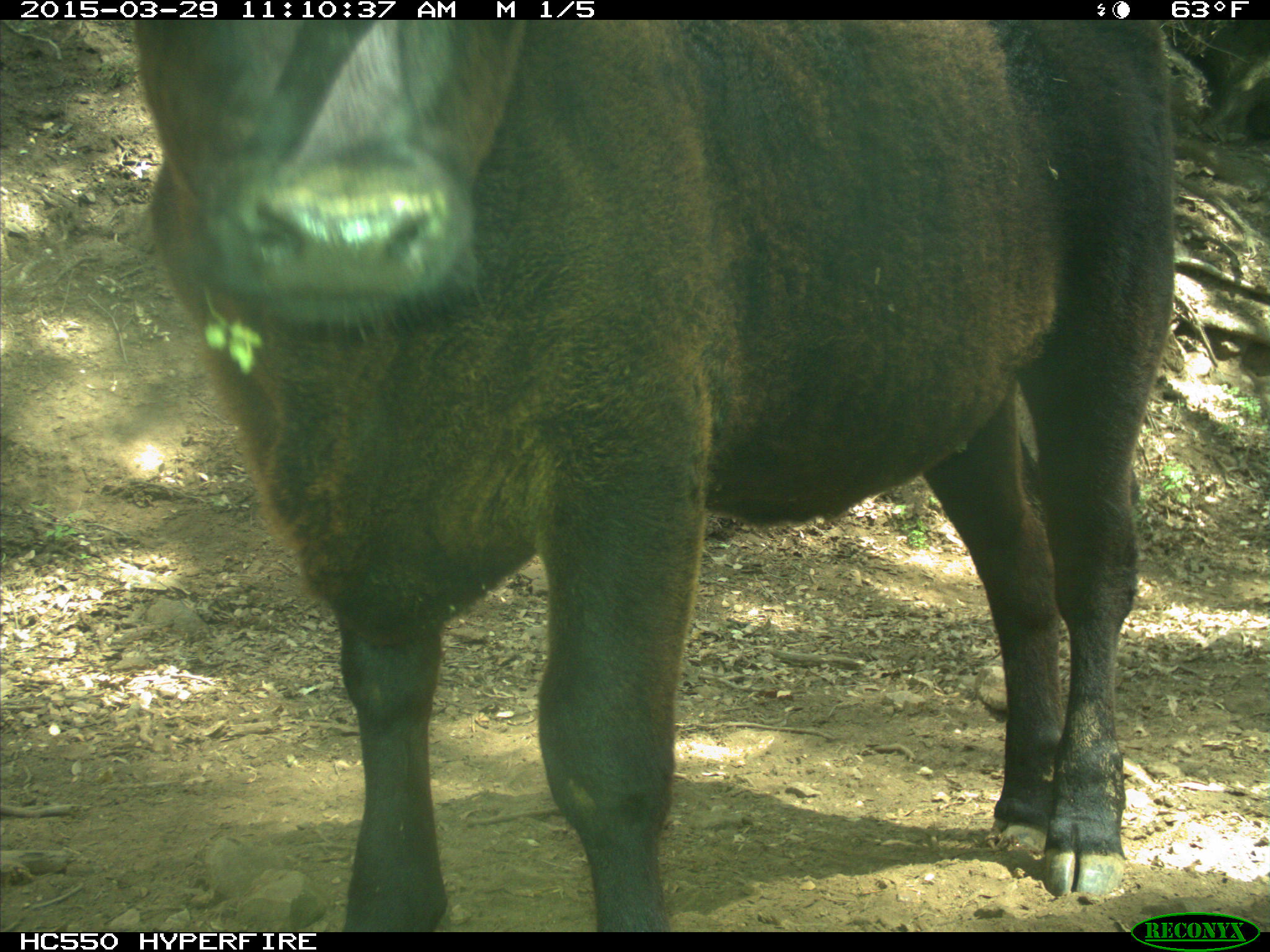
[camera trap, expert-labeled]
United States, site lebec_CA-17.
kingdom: Animalia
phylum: Chordata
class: Mammalia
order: Artiodactyla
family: Bovidae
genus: Bos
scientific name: Bos taurus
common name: domestic cow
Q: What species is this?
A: Bos taurus (domestic cow).